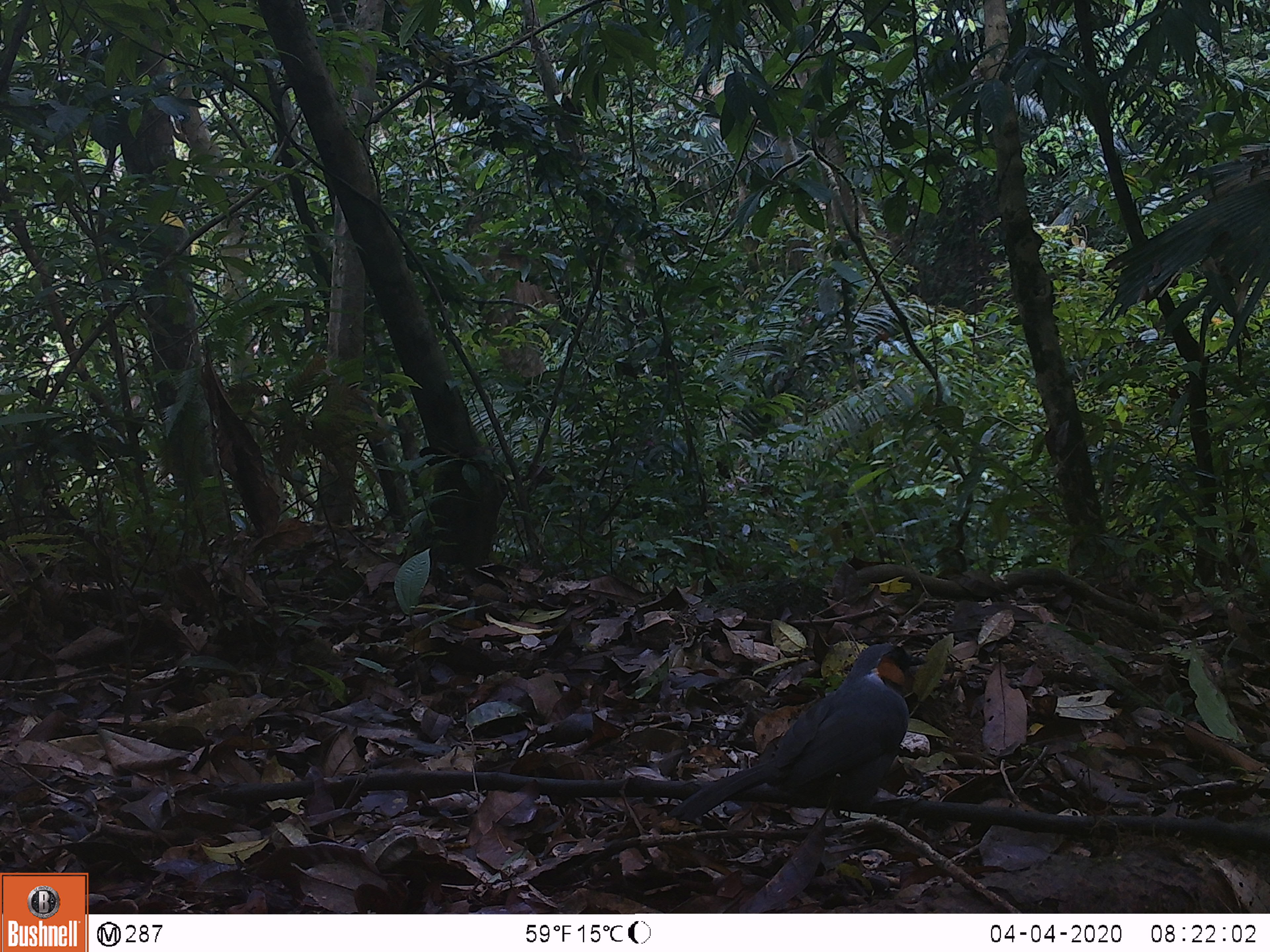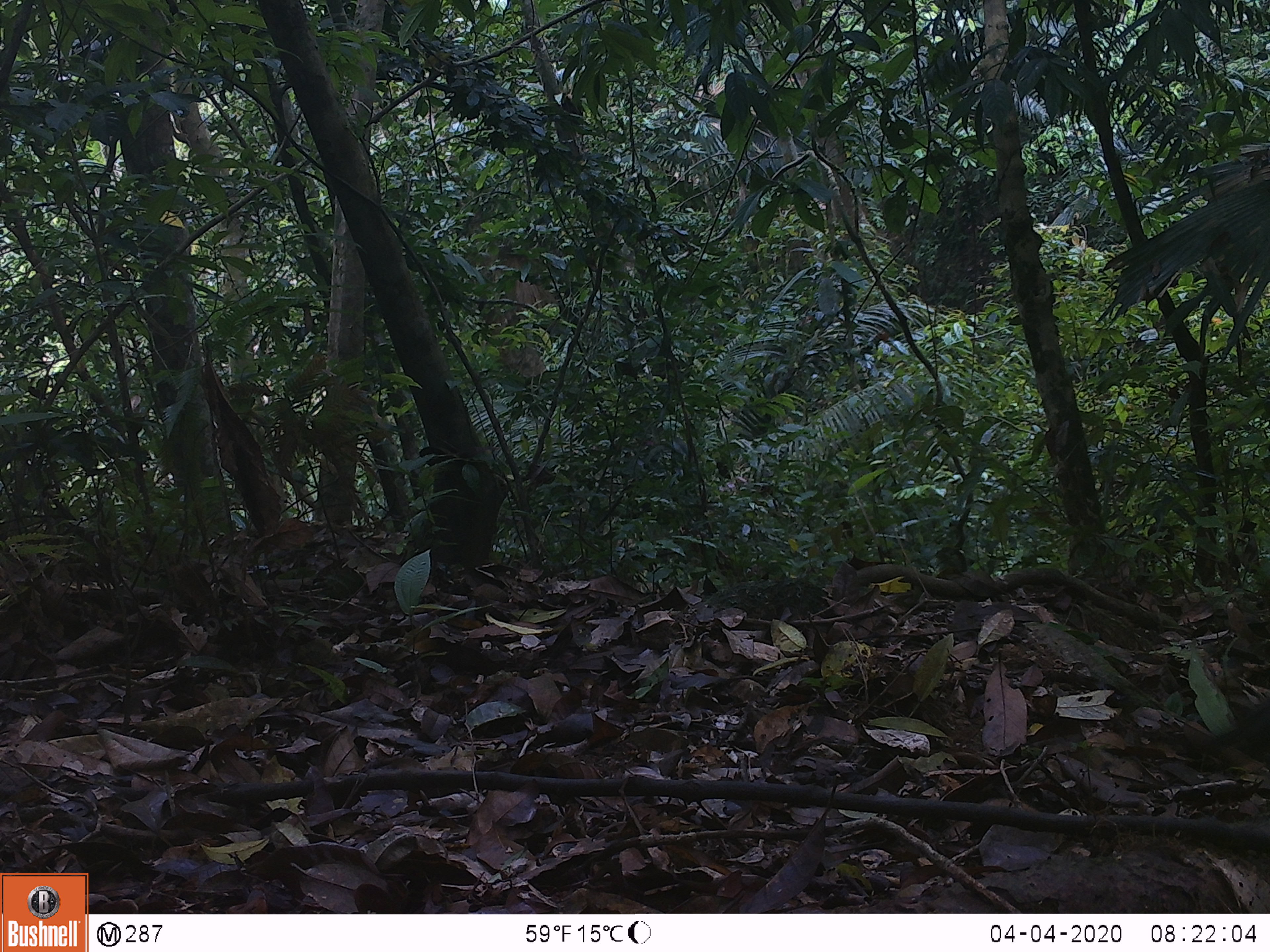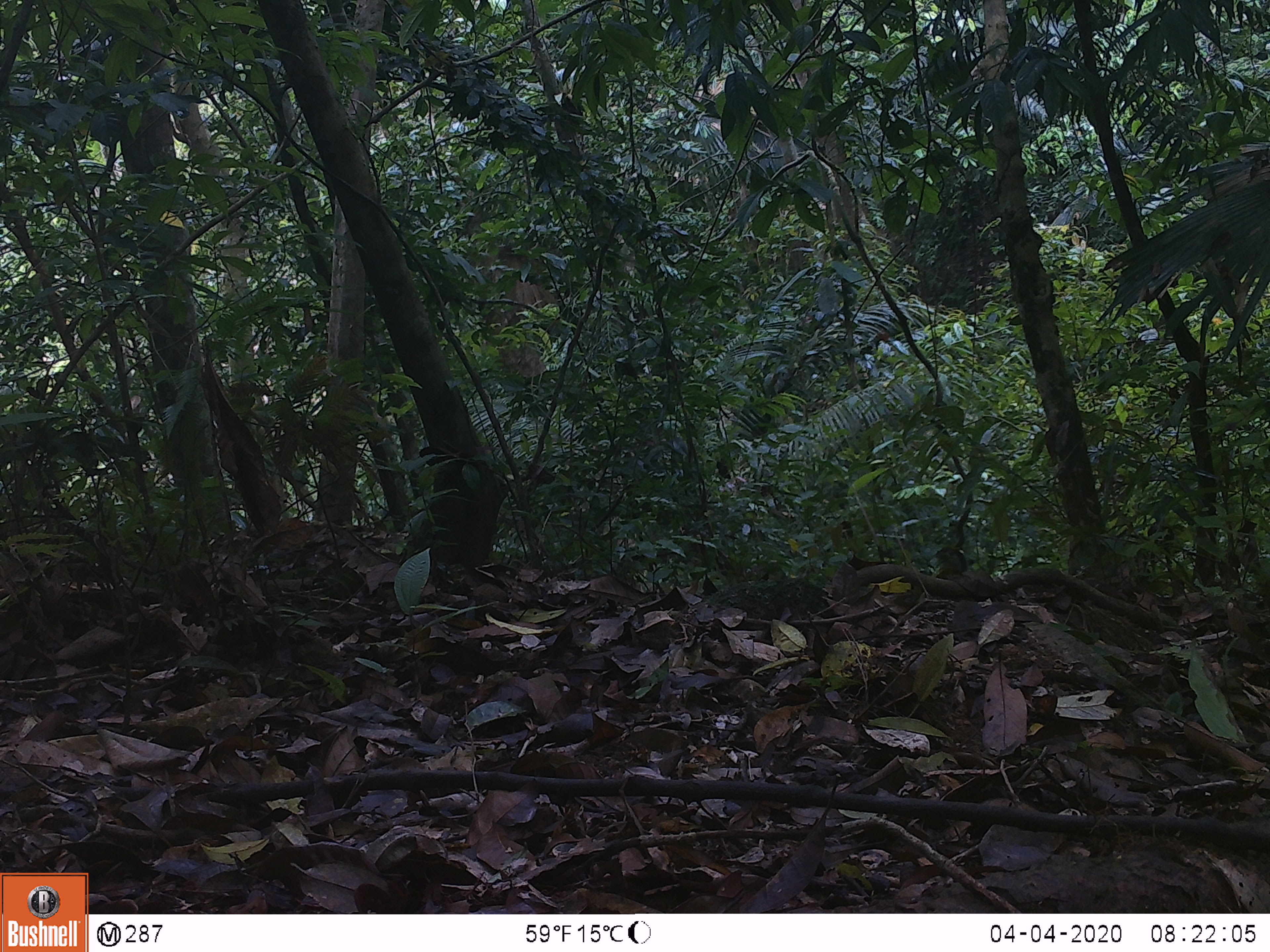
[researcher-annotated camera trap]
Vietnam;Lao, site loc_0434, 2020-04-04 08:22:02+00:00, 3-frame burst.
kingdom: Animalia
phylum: Chordata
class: Aves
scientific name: Aves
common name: bird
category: unidentified bird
Unidentified bird (bird) (Aves). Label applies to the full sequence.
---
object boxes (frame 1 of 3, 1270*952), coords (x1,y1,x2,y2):
unidentified bird: (666,641,927,822)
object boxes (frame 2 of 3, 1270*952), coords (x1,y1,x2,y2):
unidentified bird: (1194,698,1270,757)